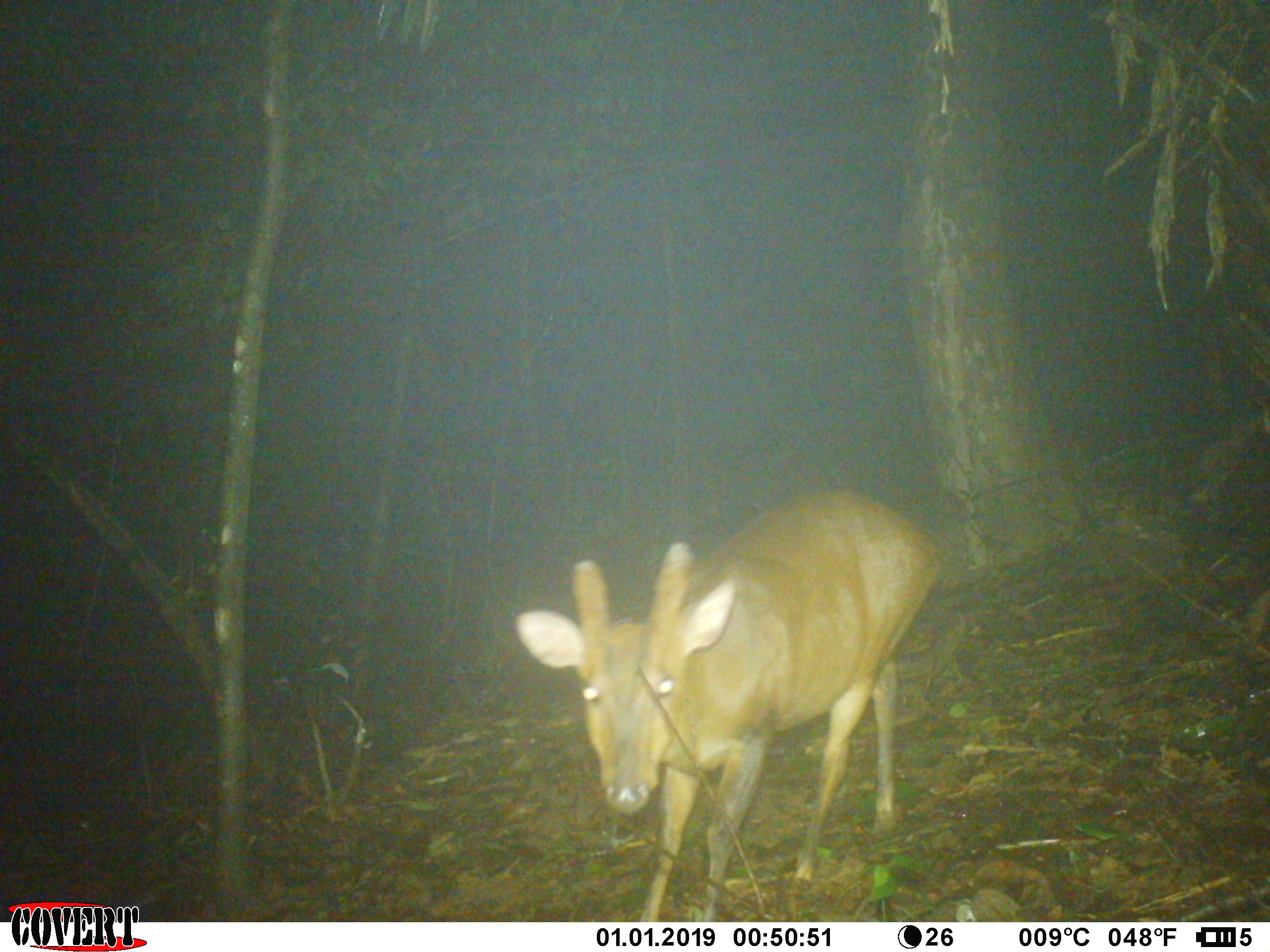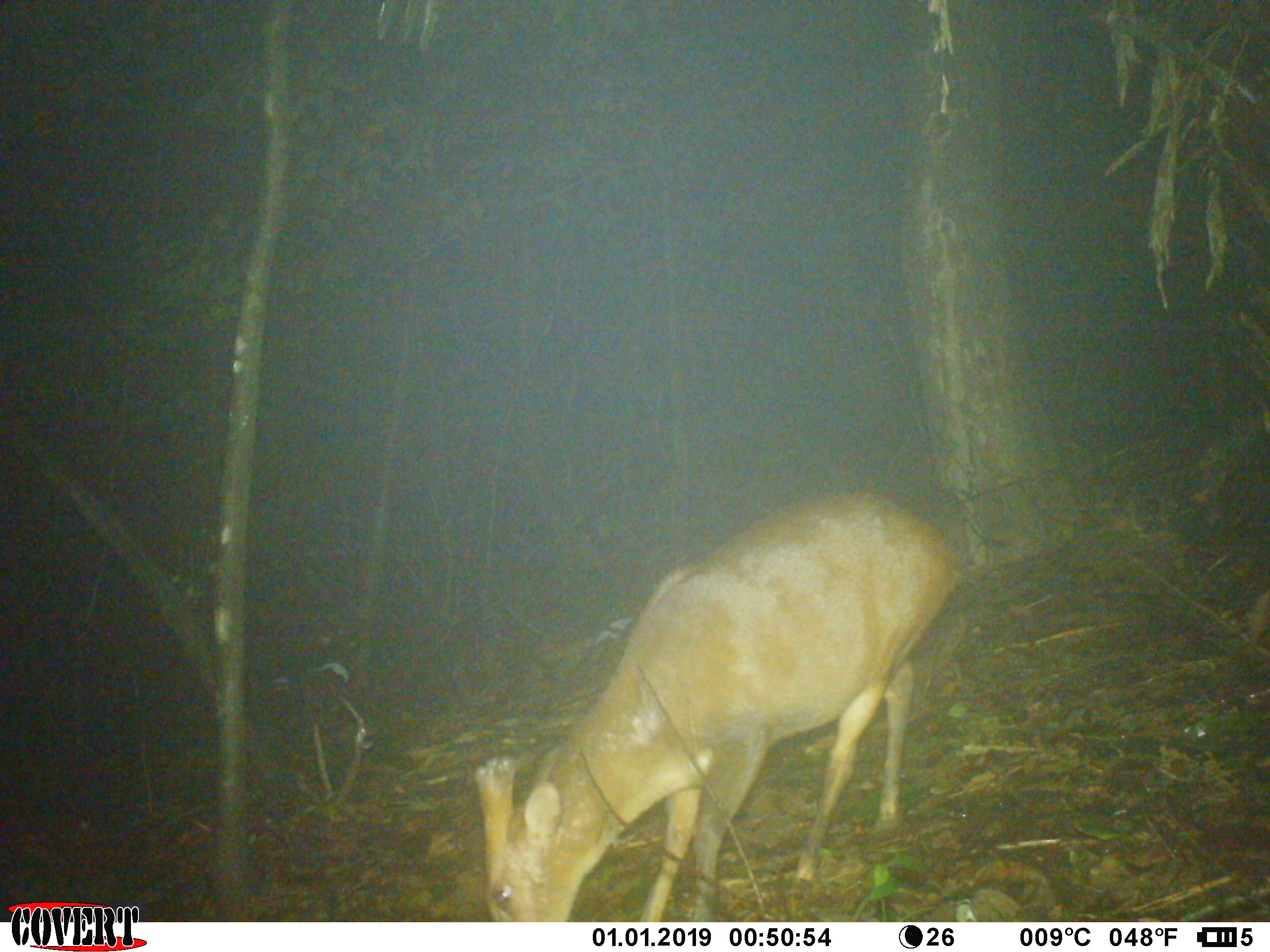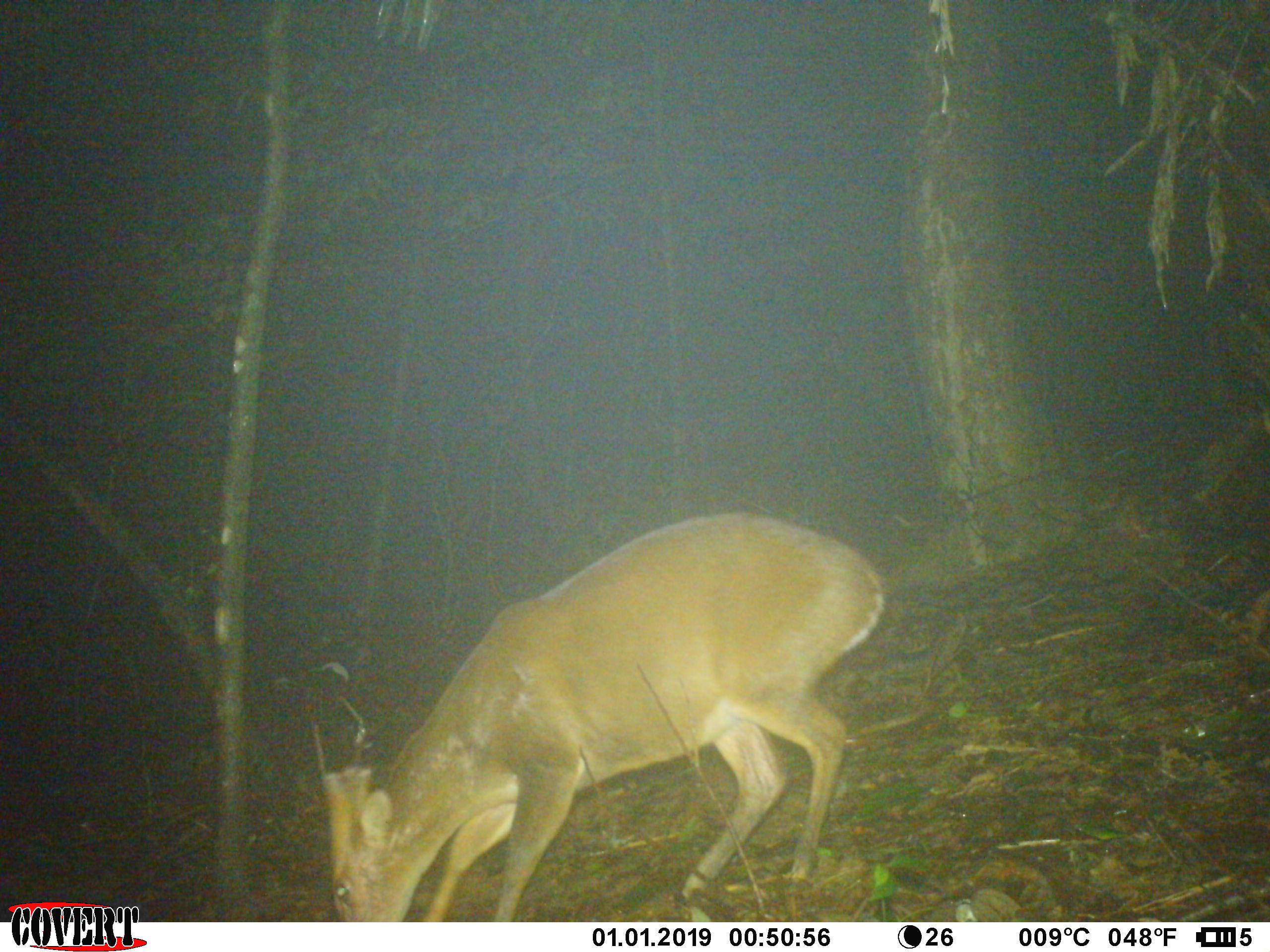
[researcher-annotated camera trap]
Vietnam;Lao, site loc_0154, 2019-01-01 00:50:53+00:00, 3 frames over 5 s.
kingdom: Animalia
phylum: Chordata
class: Mammalia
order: Artiodactyla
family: Cervidae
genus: Muntiacus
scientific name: Muntiacus vuquangensis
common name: large-antlered muntjac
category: large antlered muntjac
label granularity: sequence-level